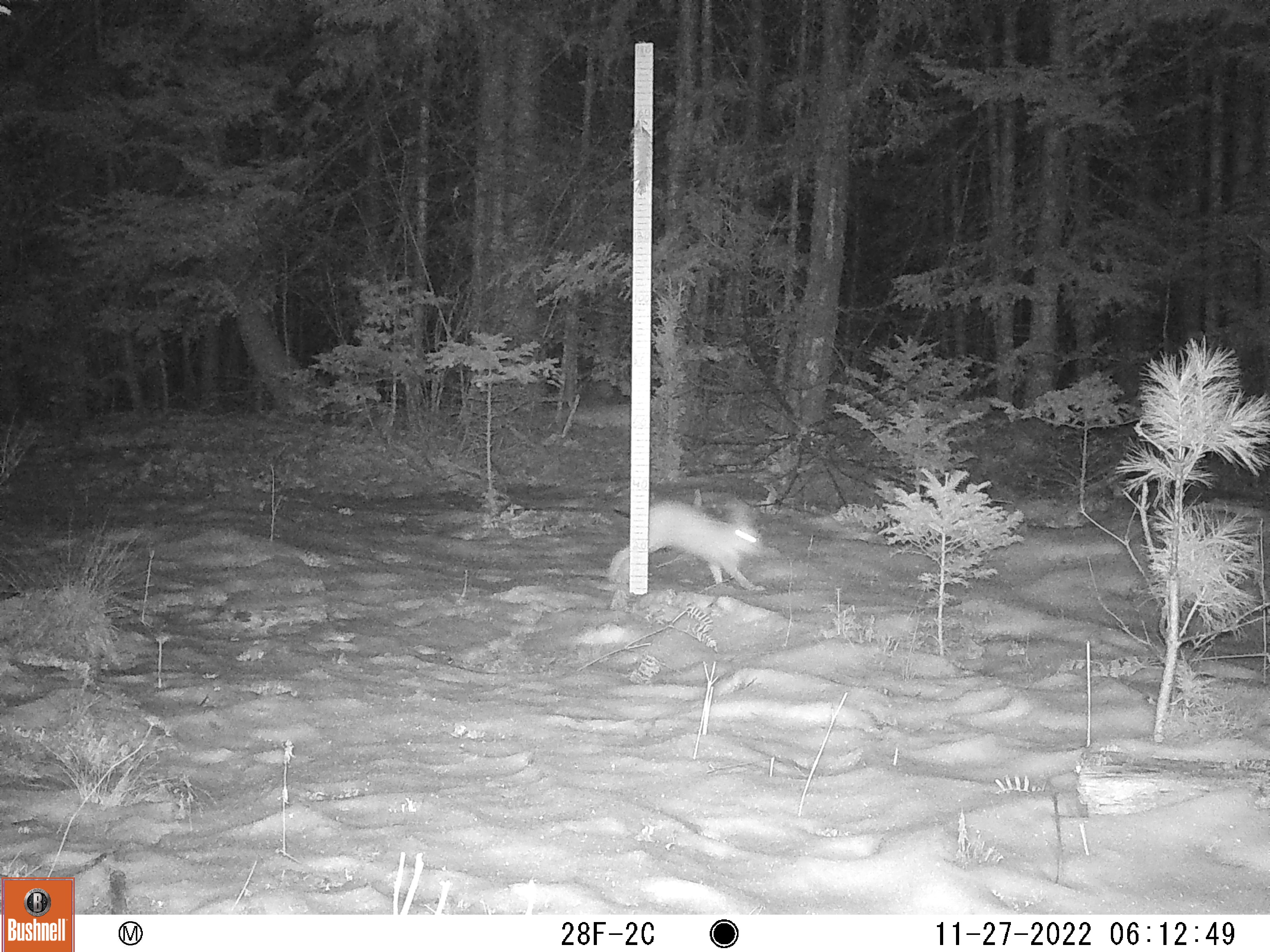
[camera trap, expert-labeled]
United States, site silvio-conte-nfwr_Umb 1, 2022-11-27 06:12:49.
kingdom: Animalia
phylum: Chordata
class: Mammalia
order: Lagomorpha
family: Leporidae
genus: Lepus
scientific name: Lepus americanus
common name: snowshoe hare